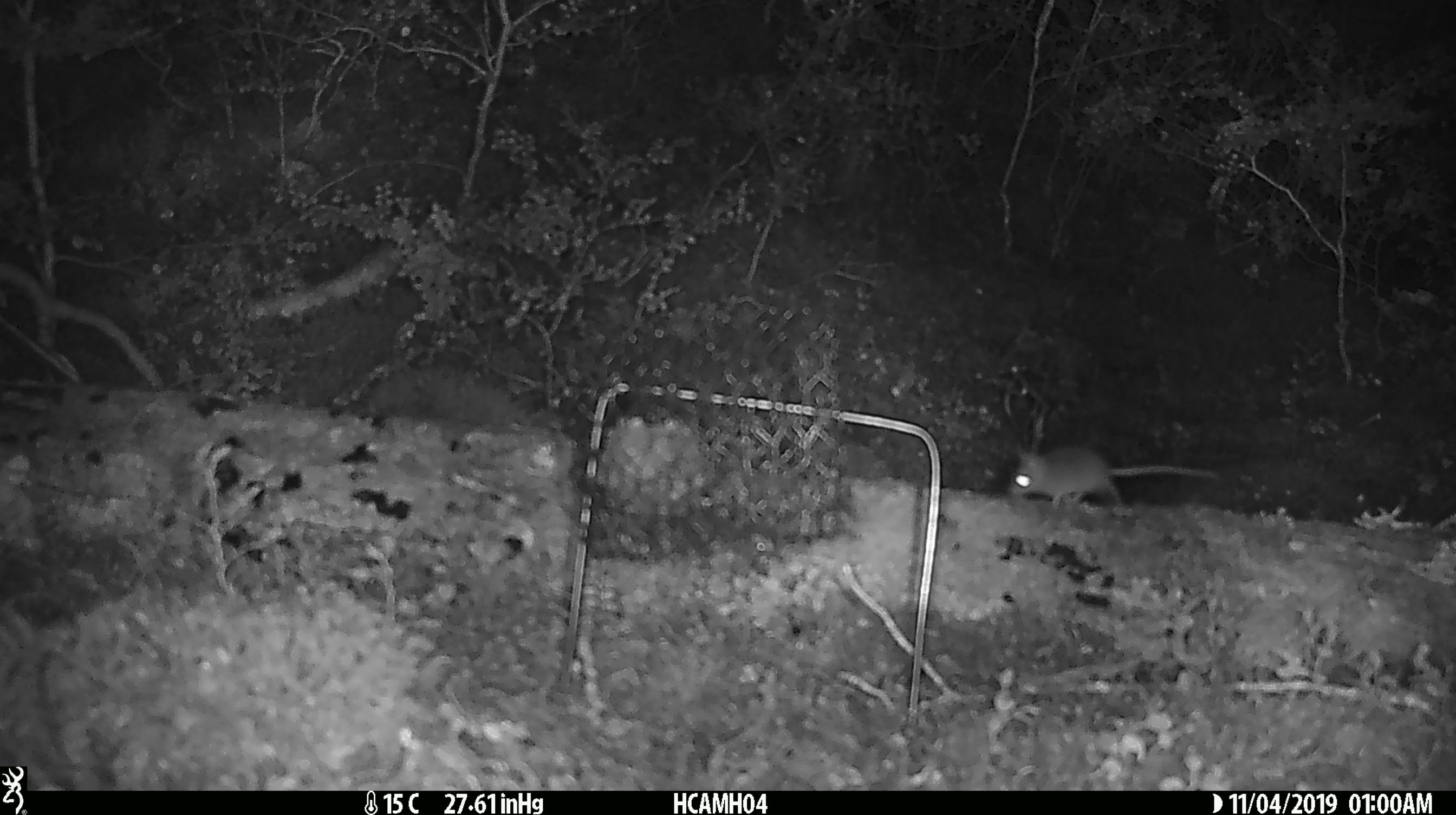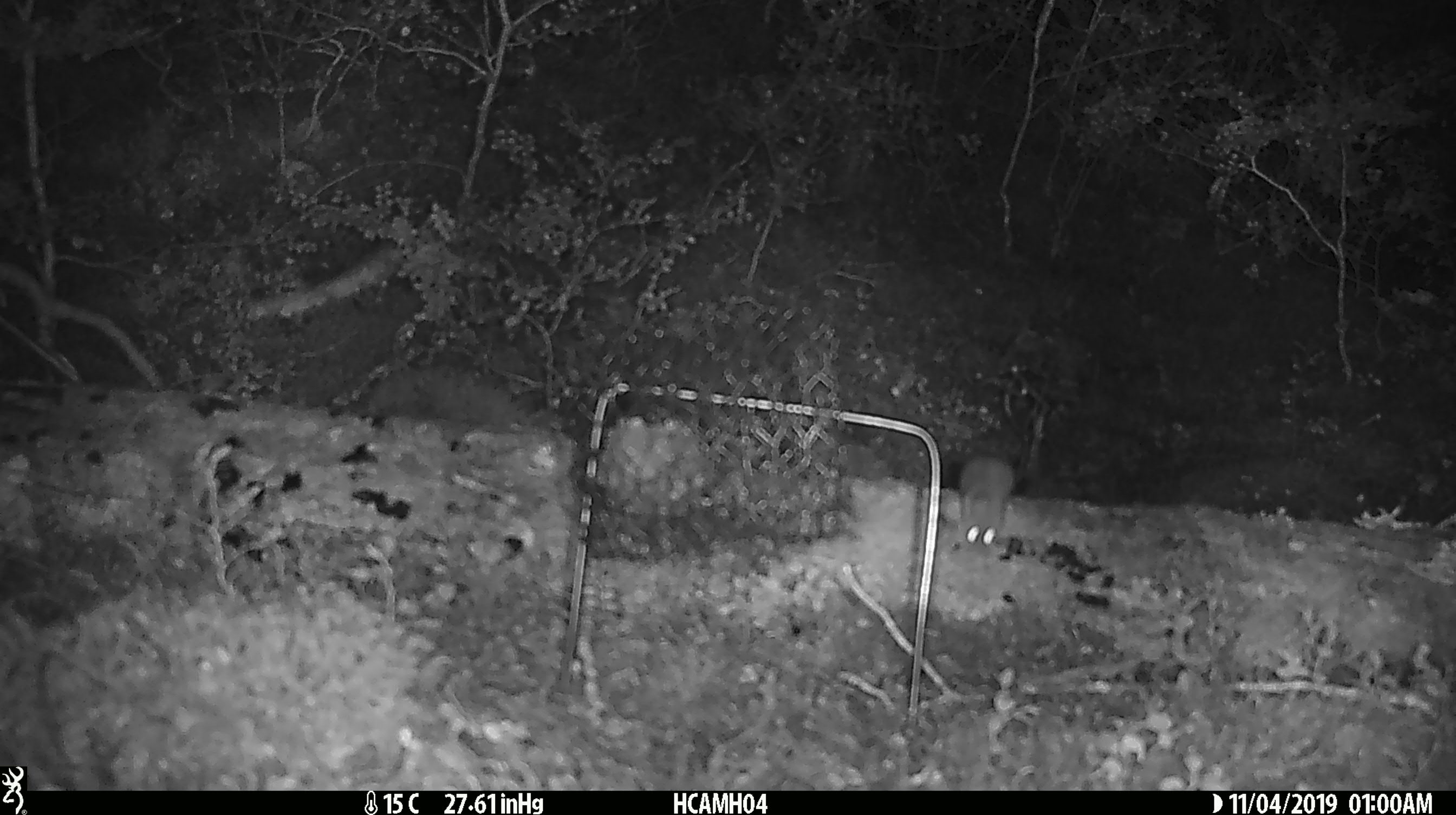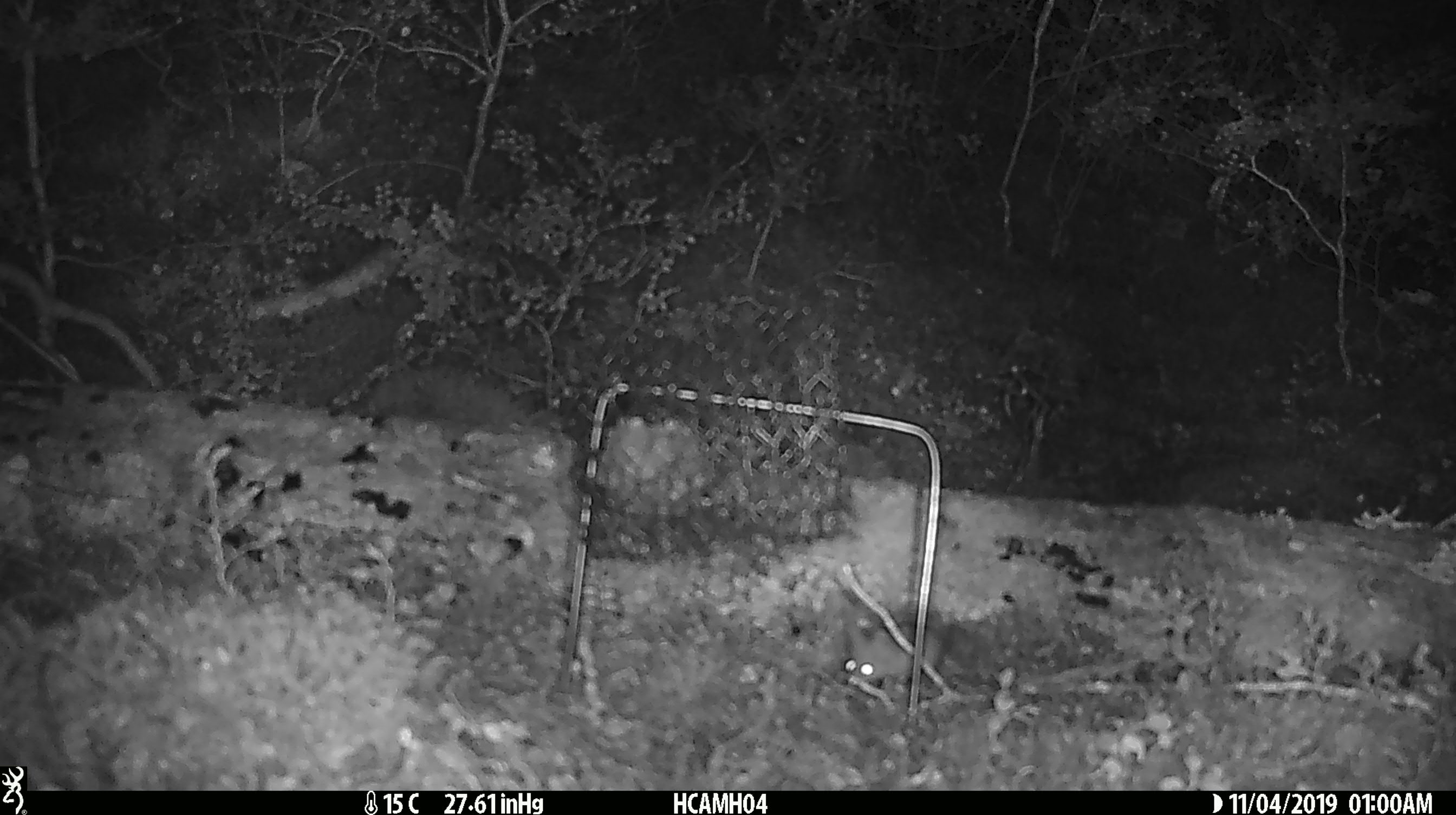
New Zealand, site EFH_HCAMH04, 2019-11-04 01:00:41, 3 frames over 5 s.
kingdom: Animalia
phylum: Chordata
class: Mammalia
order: Rodentia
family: Muridae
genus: Mus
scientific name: Mus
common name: mouse